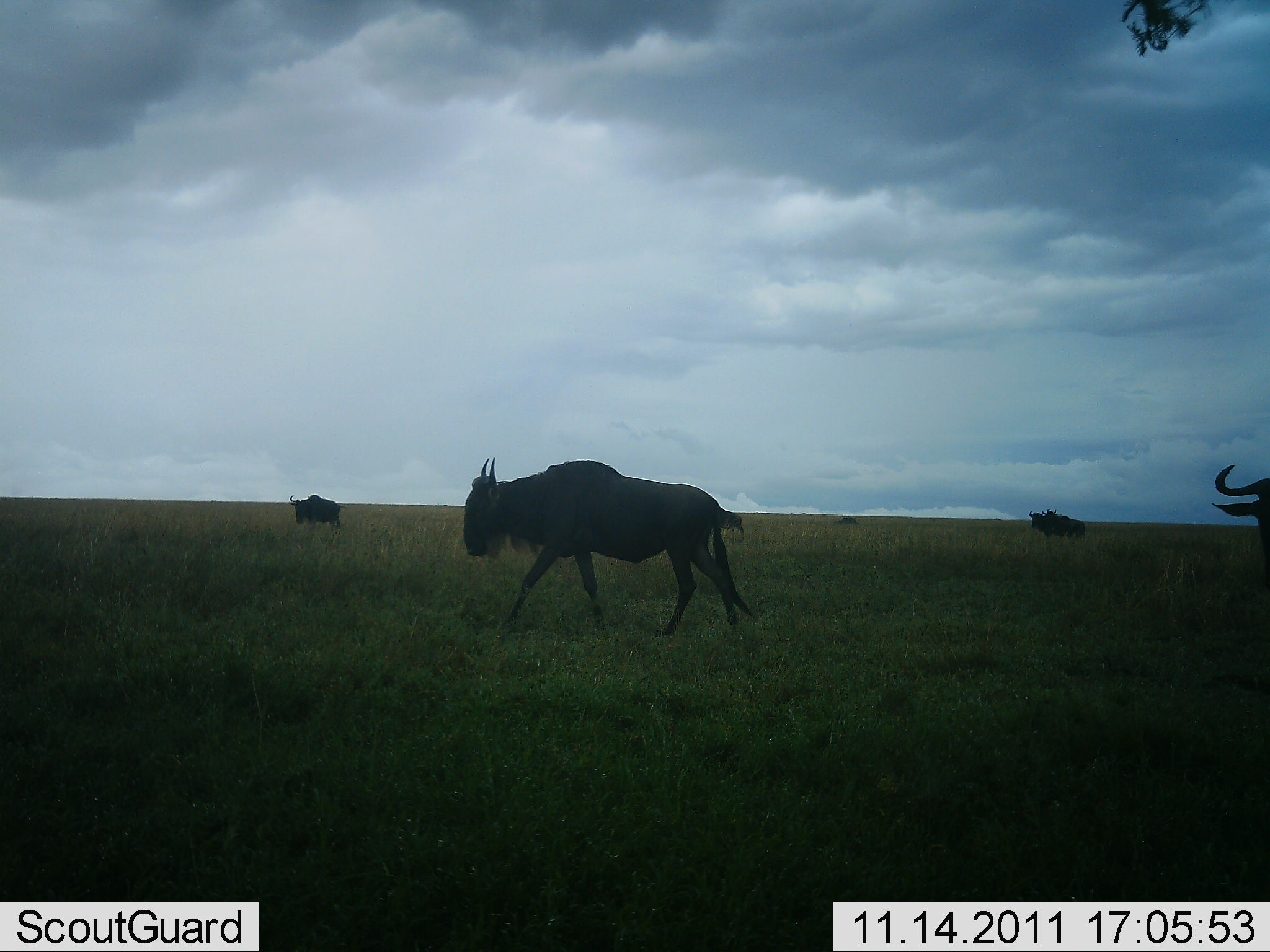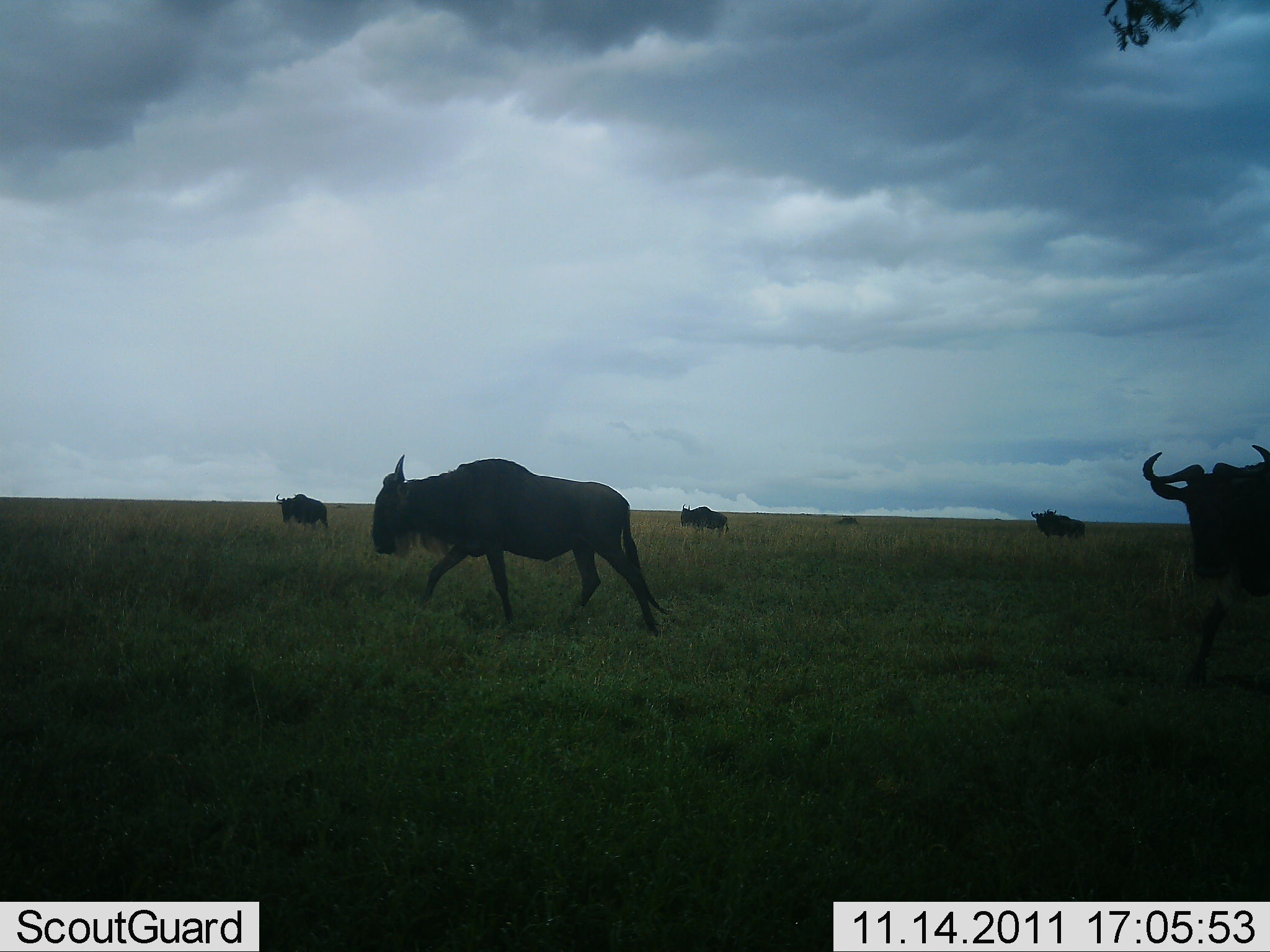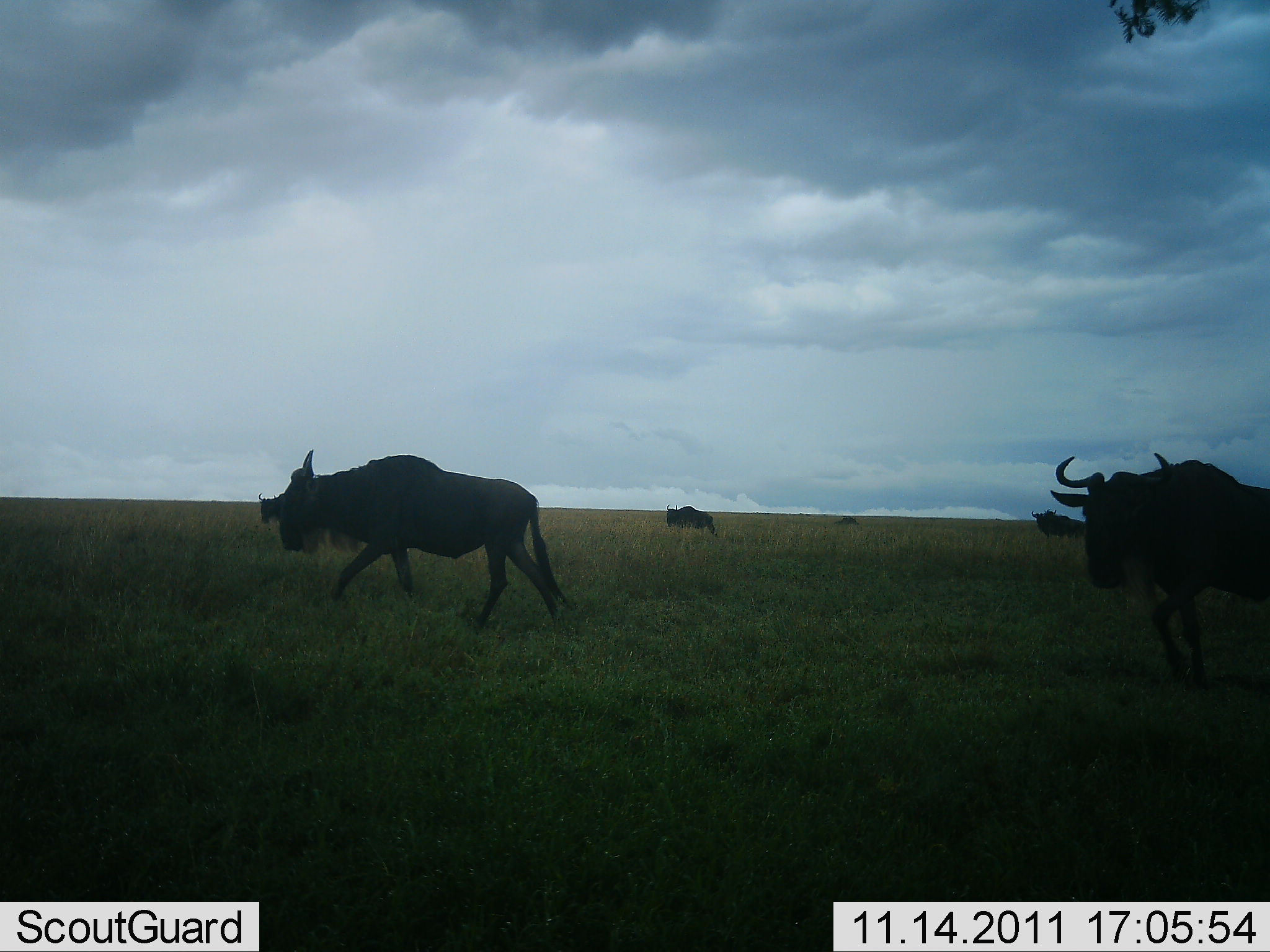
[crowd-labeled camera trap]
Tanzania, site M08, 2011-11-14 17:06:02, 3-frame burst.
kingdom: Animalia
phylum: Chordata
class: Mammalia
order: Artiodactyla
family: Bovidae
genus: Connochaetes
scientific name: Connochaetes taurinus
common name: blue wildebeest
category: wildebeest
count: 5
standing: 15%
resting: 0%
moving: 100%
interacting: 0%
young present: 0%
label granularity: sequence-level